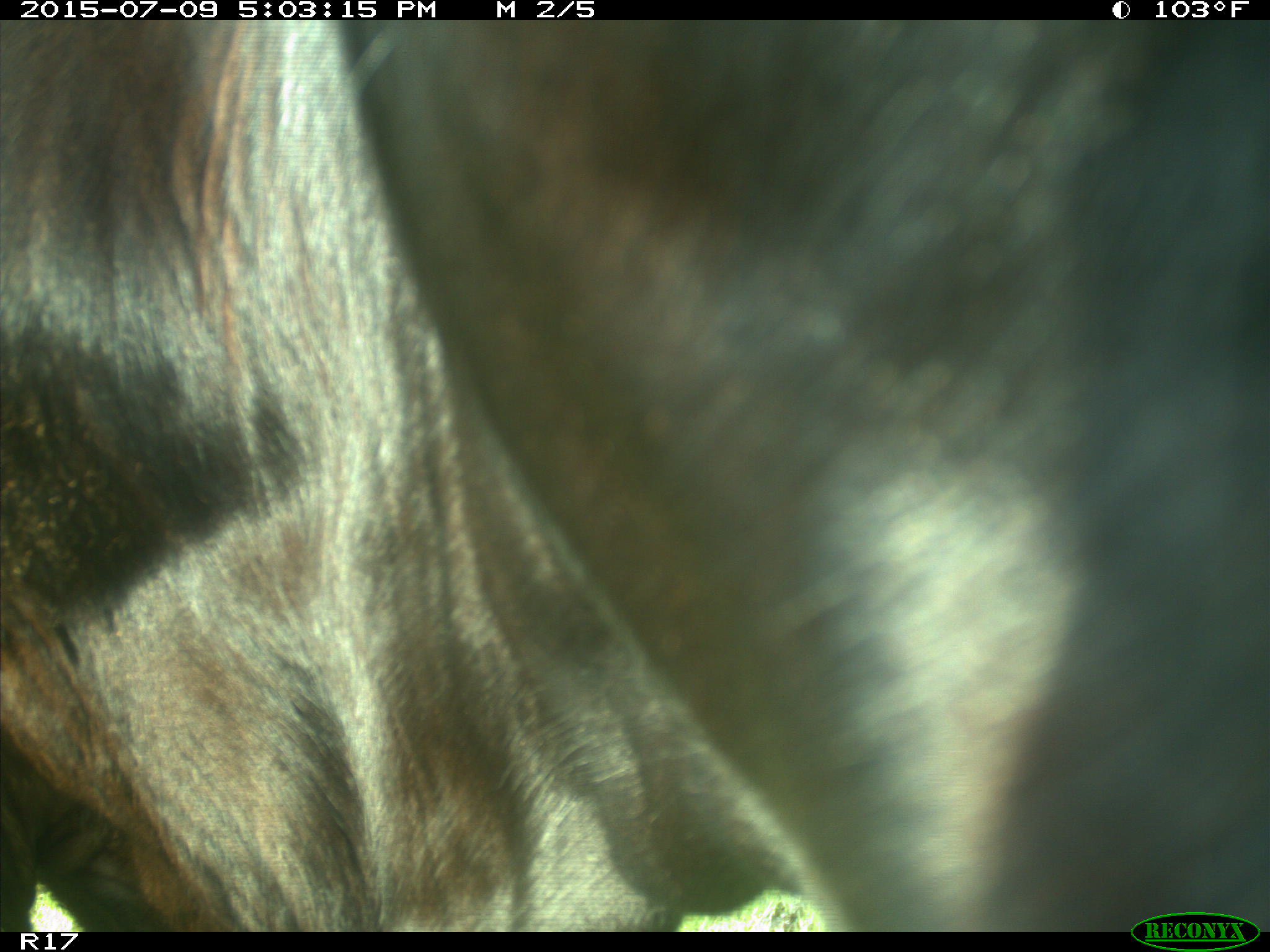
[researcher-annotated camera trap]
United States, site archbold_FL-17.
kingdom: Animalia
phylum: Chordata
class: Mammalia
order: Artiodactyla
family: Bovidae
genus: Bos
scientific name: Bos taurus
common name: domestic cow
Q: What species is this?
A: Bos taurus (domestic cow).